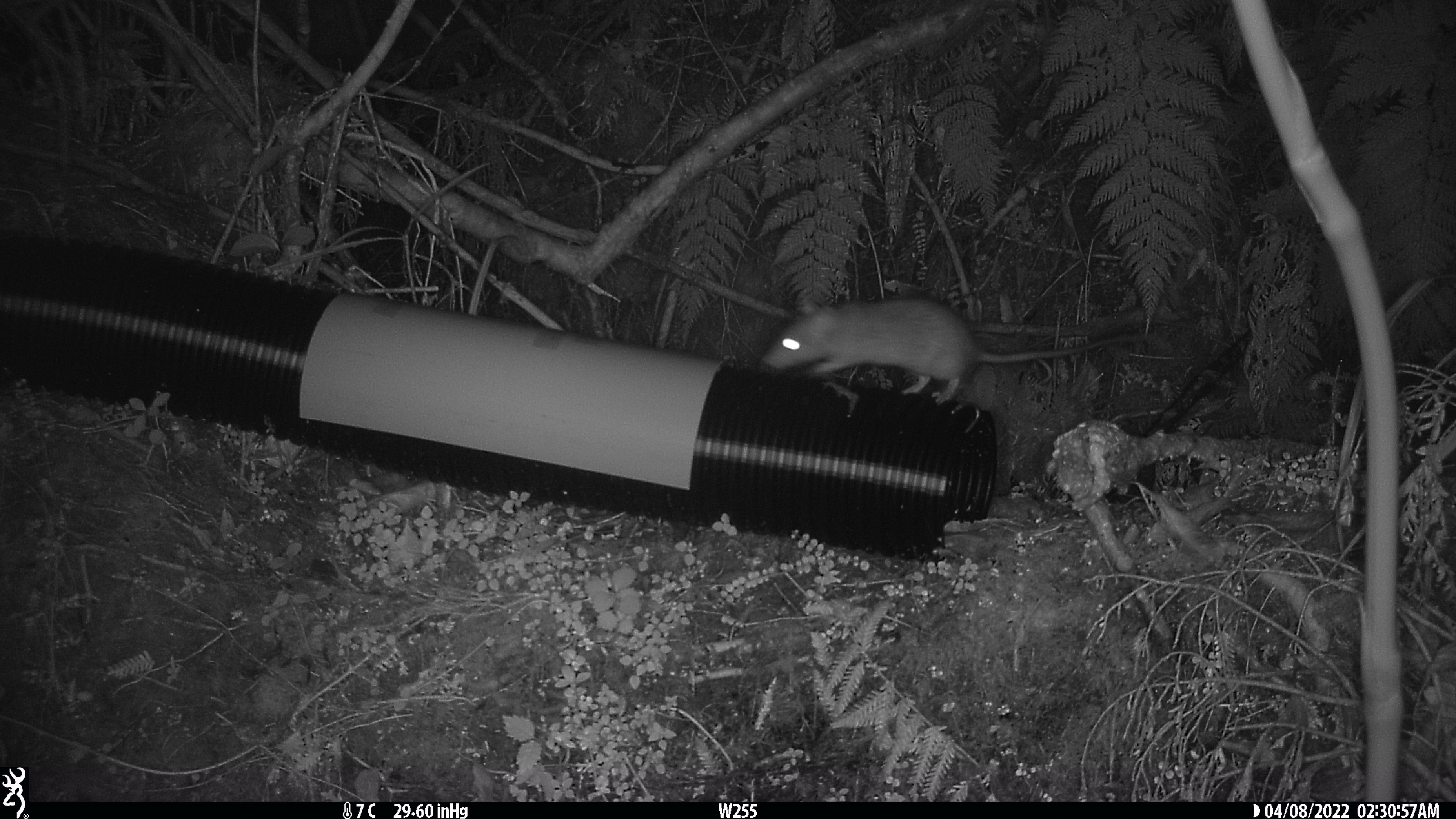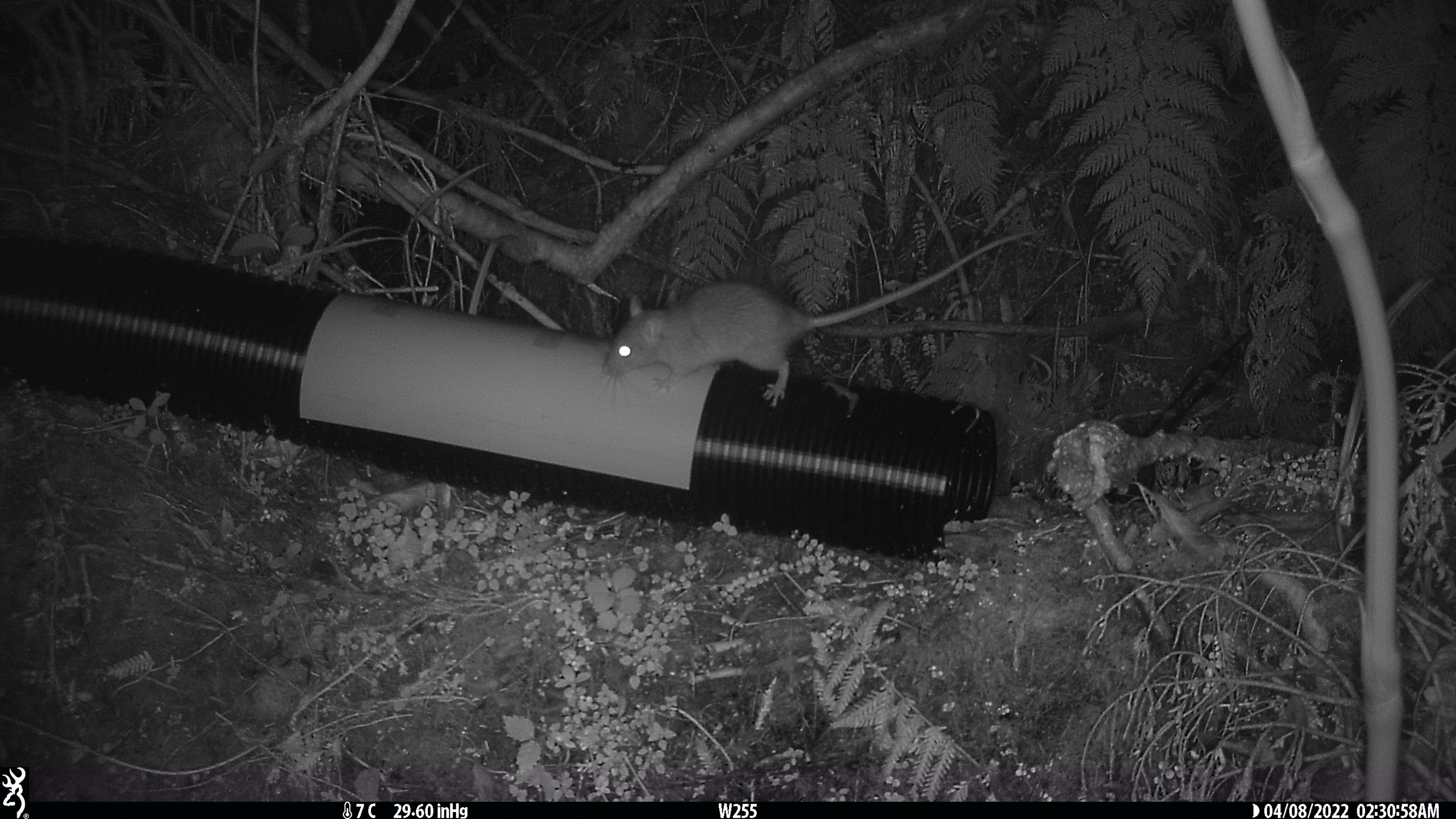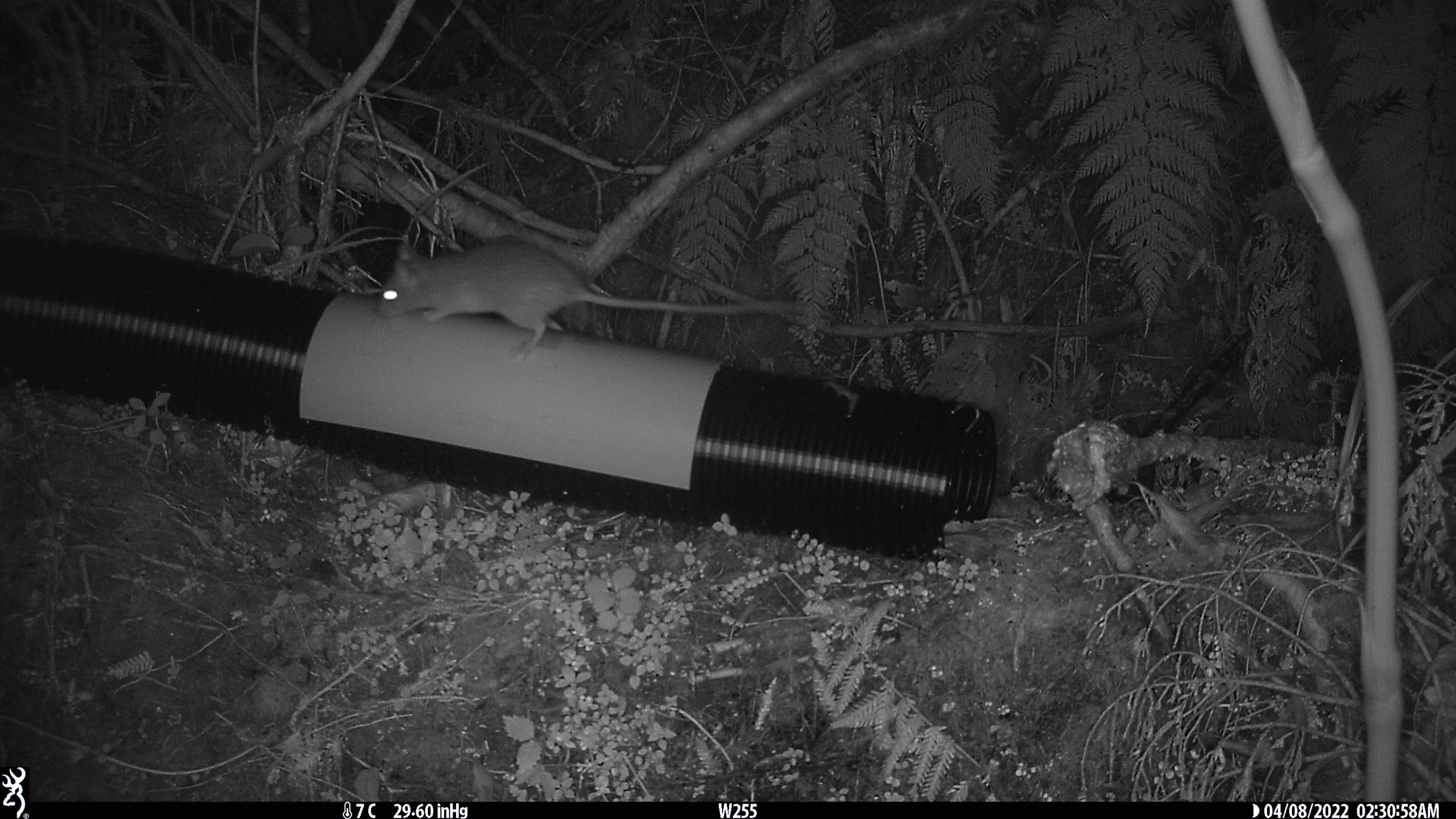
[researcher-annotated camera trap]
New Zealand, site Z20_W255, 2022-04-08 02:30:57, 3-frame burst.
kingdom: Animalia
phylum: Chordata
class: Mammalia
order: Rodentia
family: Muridae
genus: Rattus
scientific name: Rattus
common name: rat